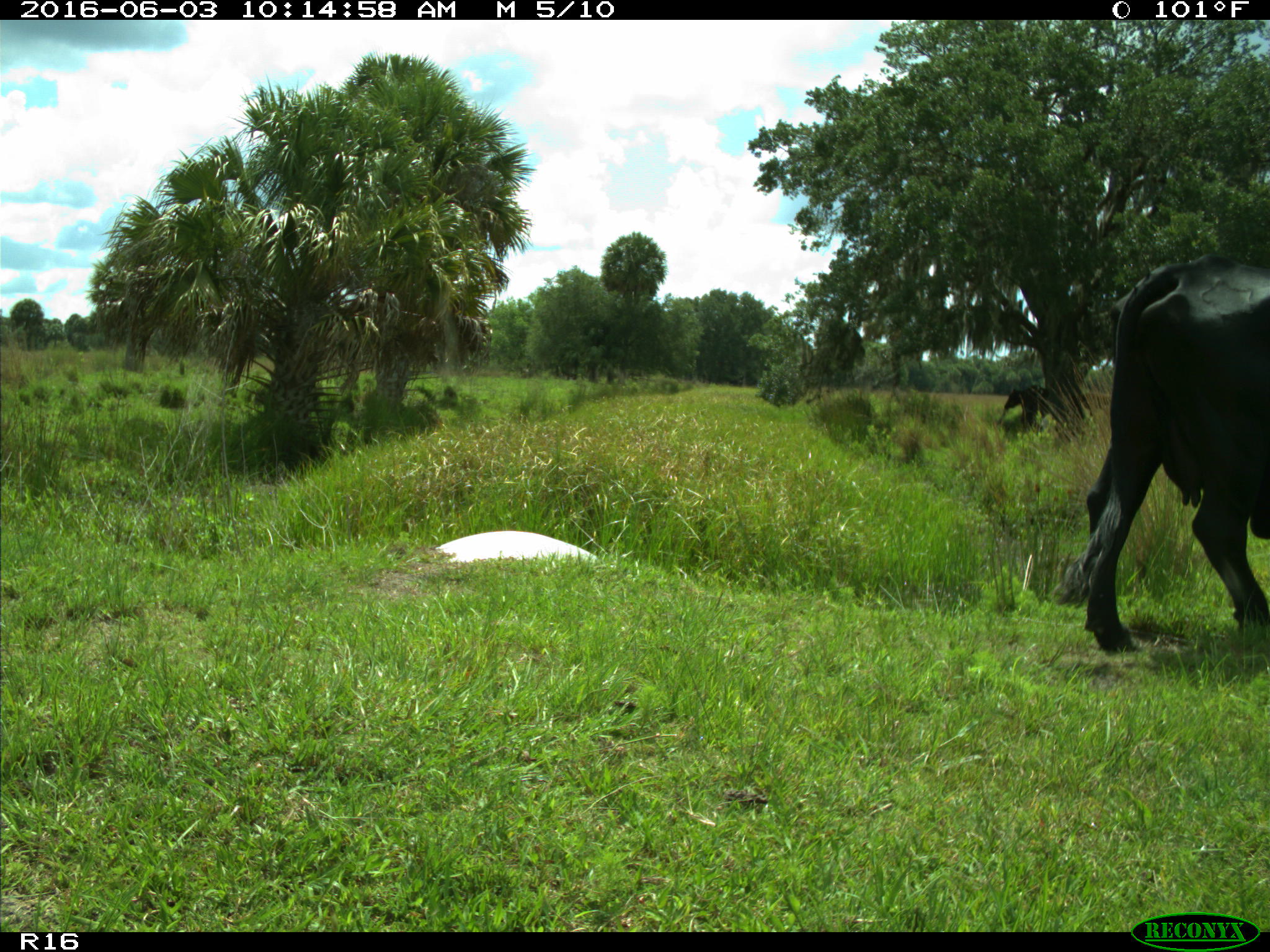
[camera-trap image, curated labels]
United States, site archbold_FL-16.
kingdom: Animalia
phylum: Chordata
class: Mammalia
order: Artiodactyla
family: Bovidae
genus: Bos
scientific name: Bos taurus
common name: domestic cow